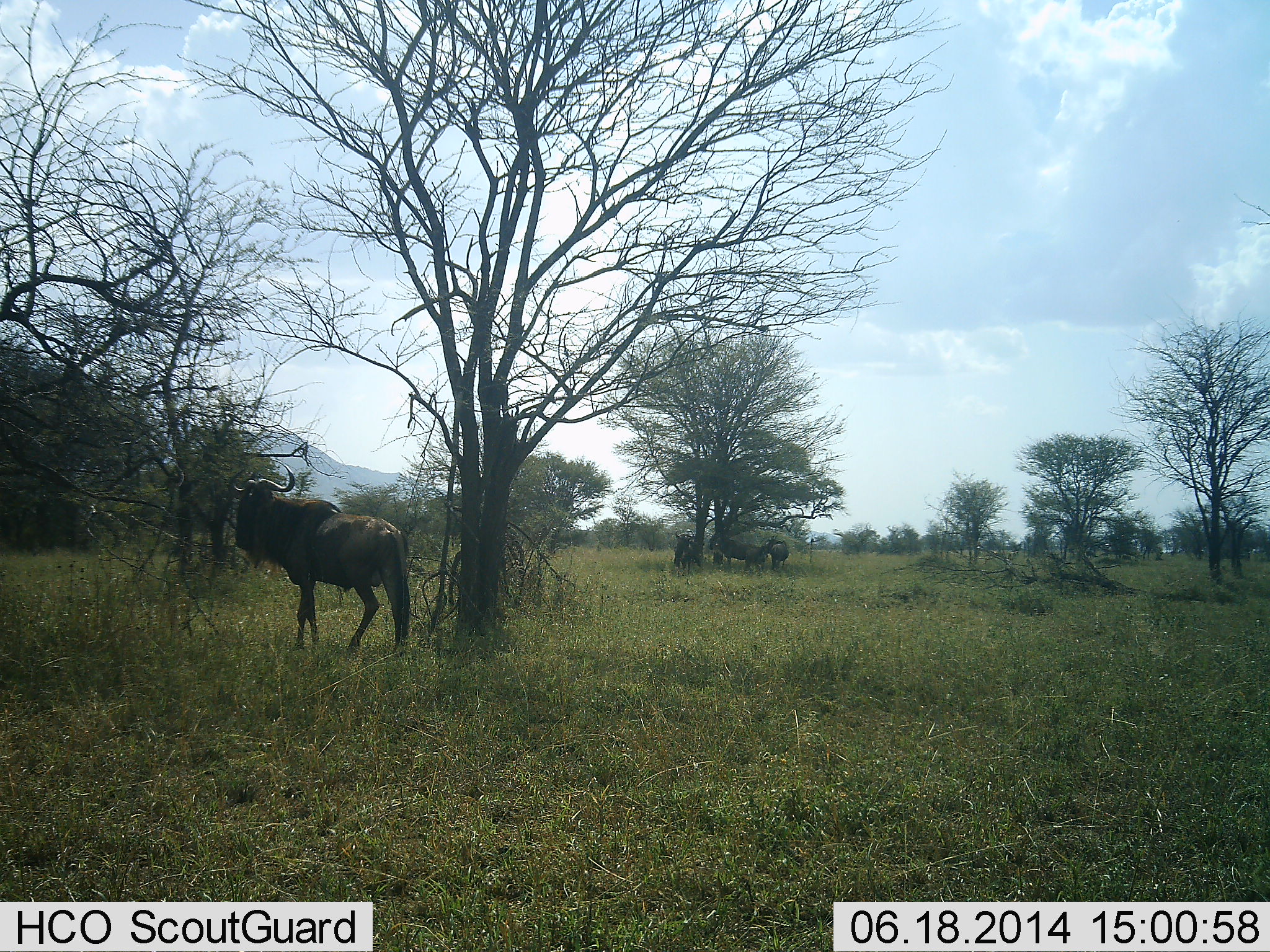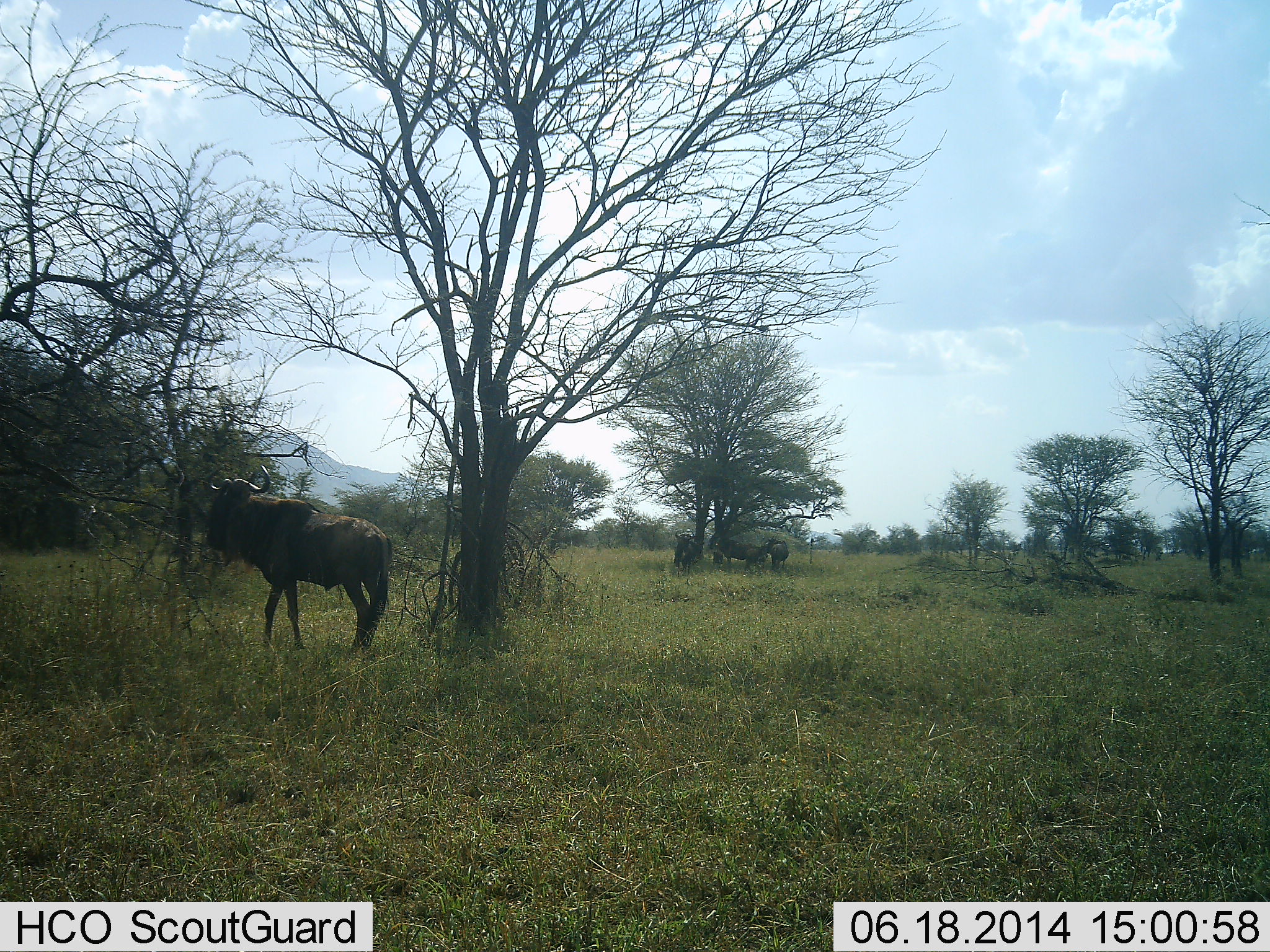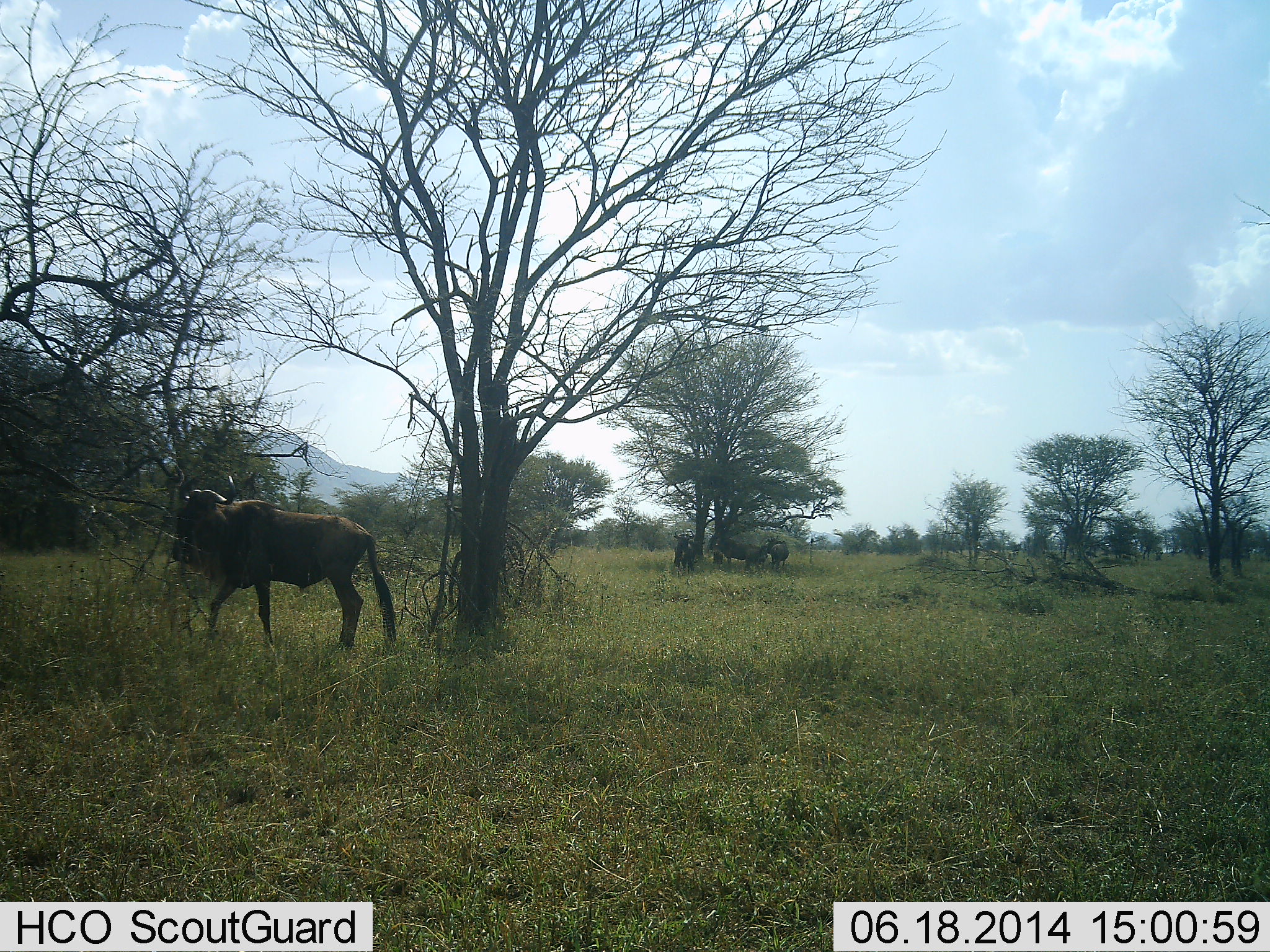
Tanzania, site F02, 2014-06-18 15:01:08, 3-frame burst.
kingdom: Animalia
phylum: Chordata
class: Mammalia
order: Artiodactyla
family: Bovidae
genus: Connochaetes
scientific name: Connochaetes taurinus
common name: blue wildebeest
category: wildebeest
Wildebeest (blue wildebeest) (Connochaetes taurinus), count 4. Behavior (volunteer vote fractions): standing 60%, resting 10%, moving 70%, interacting 10%. Young present (vote fraction): 0%. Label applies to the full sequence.